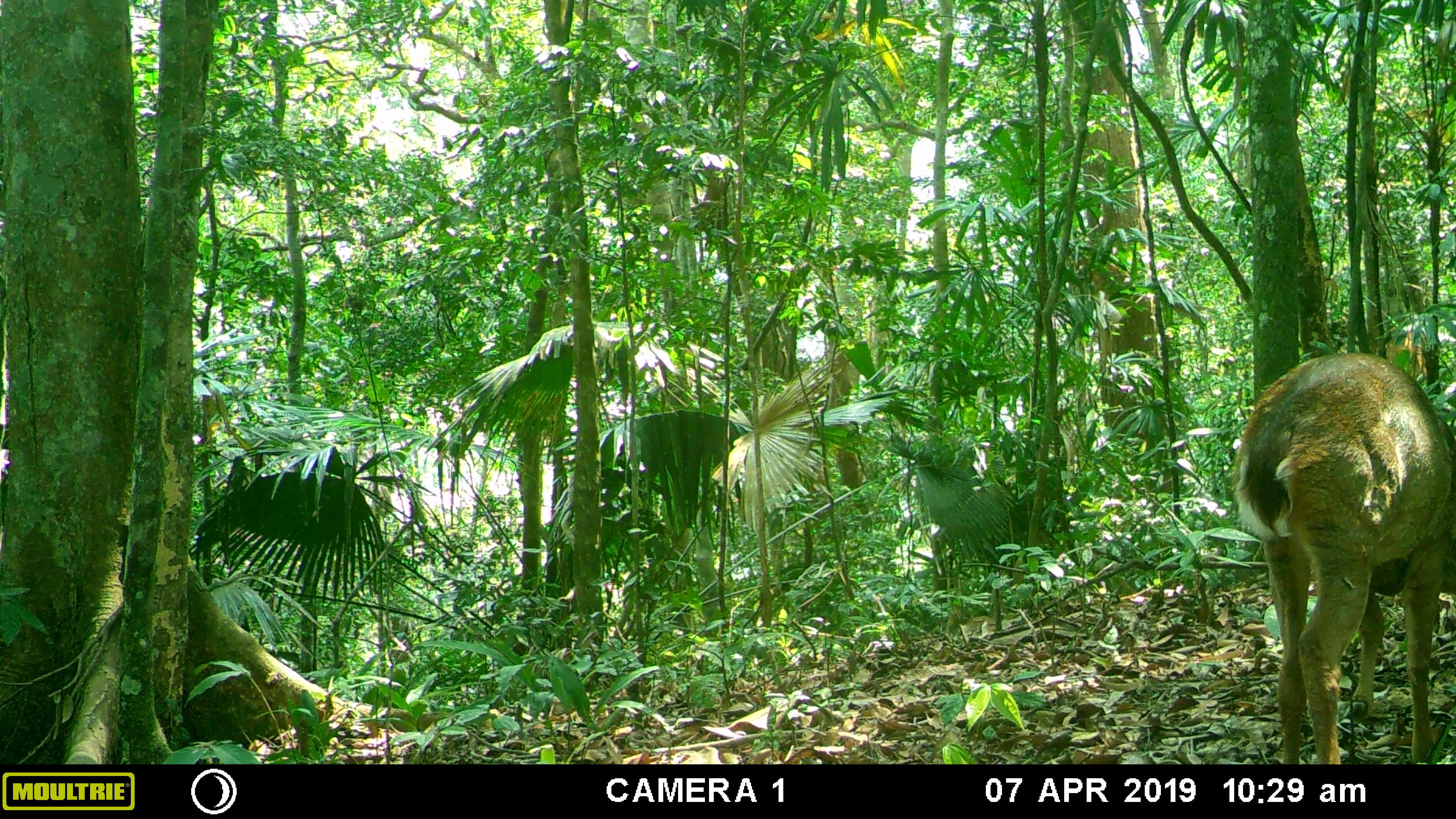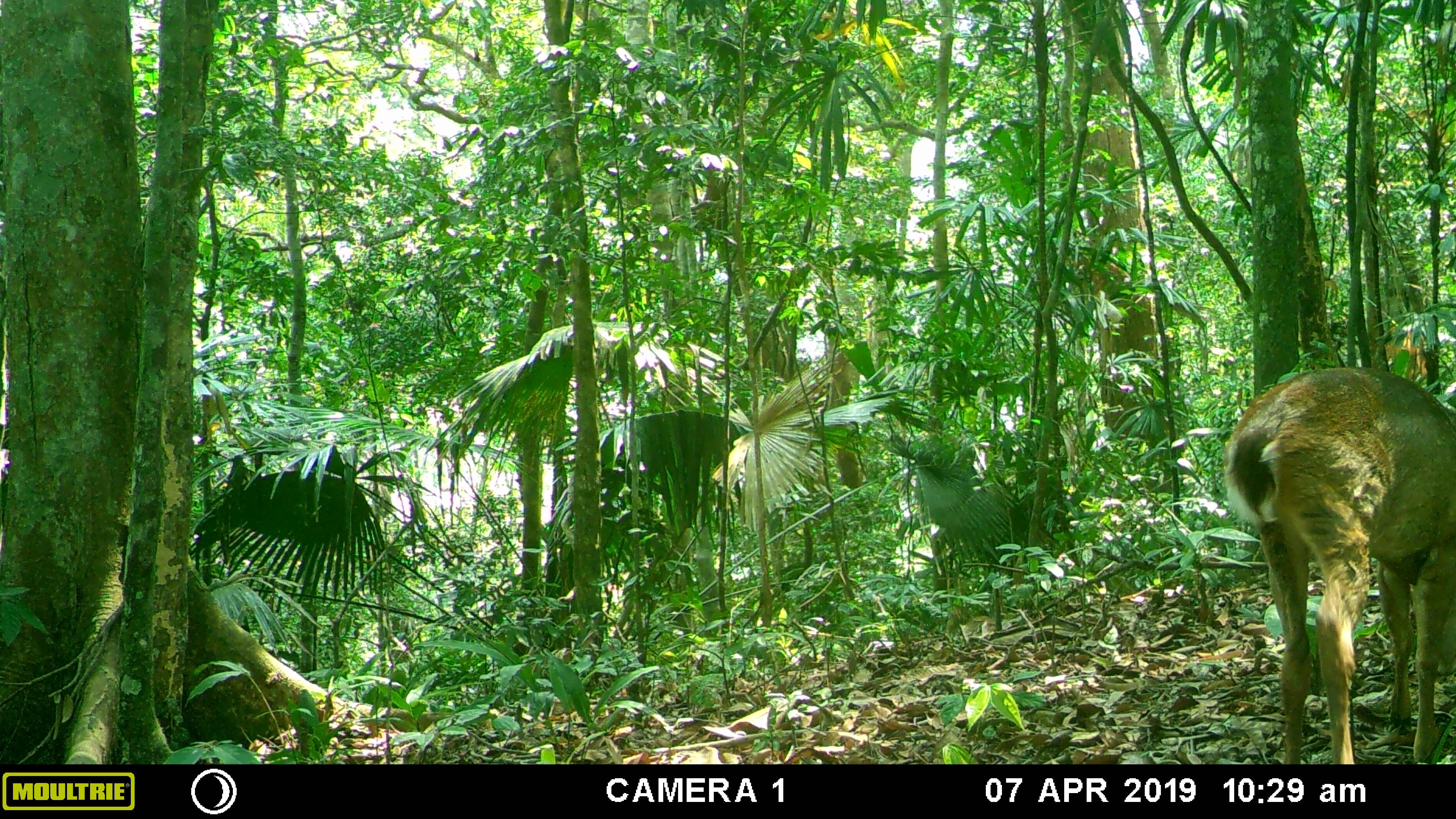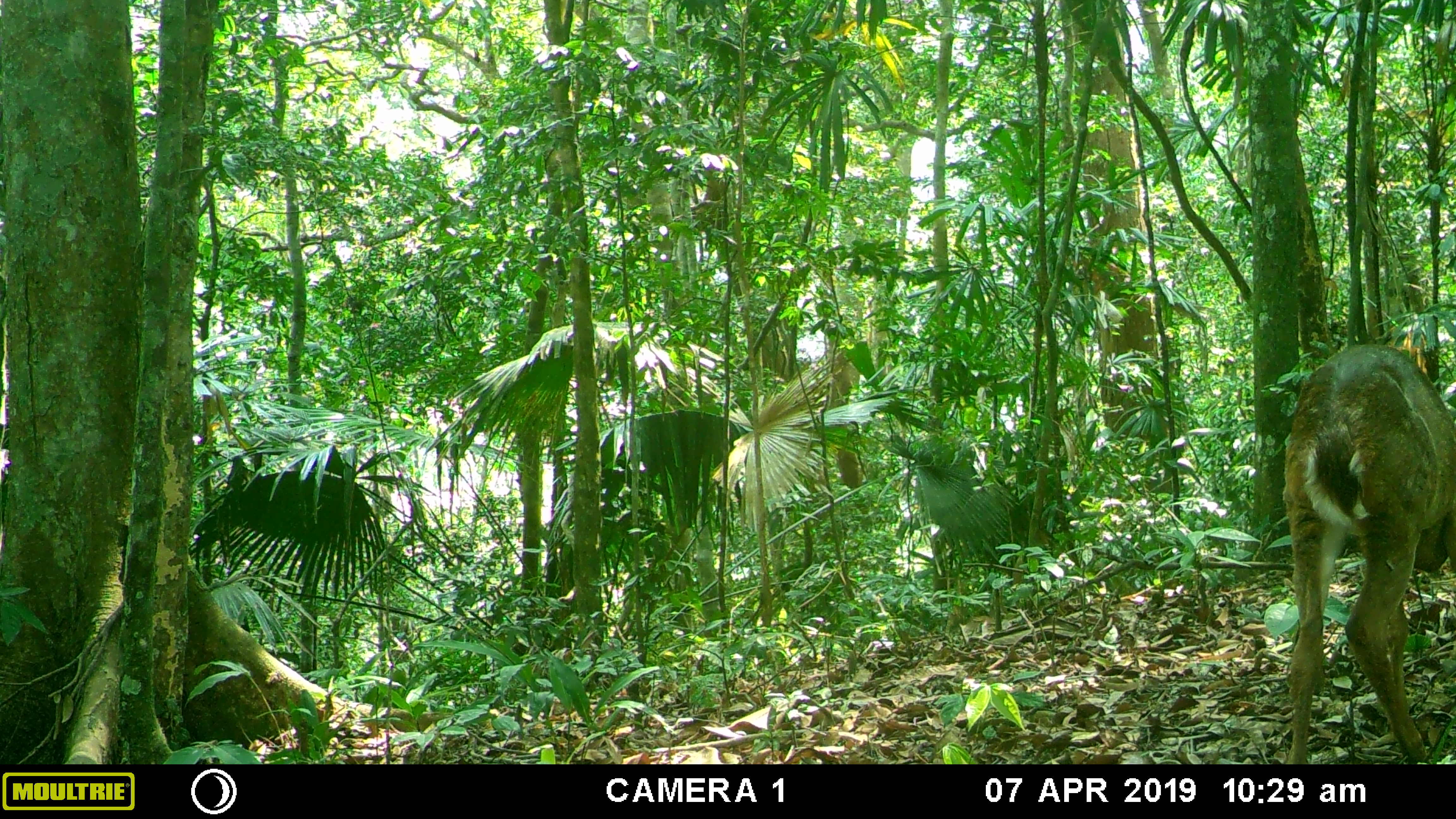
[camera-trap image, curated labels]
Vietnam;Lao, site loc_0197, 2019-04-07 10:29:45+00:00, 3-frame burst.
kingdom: Animalia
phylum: Chordata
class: Mammalia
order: Artiodactyla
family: Cervidae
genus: Muntiacus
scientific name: Muntiacus vuquangensis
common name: large-antlered muntjac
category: large antlered muntjac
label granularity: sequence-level